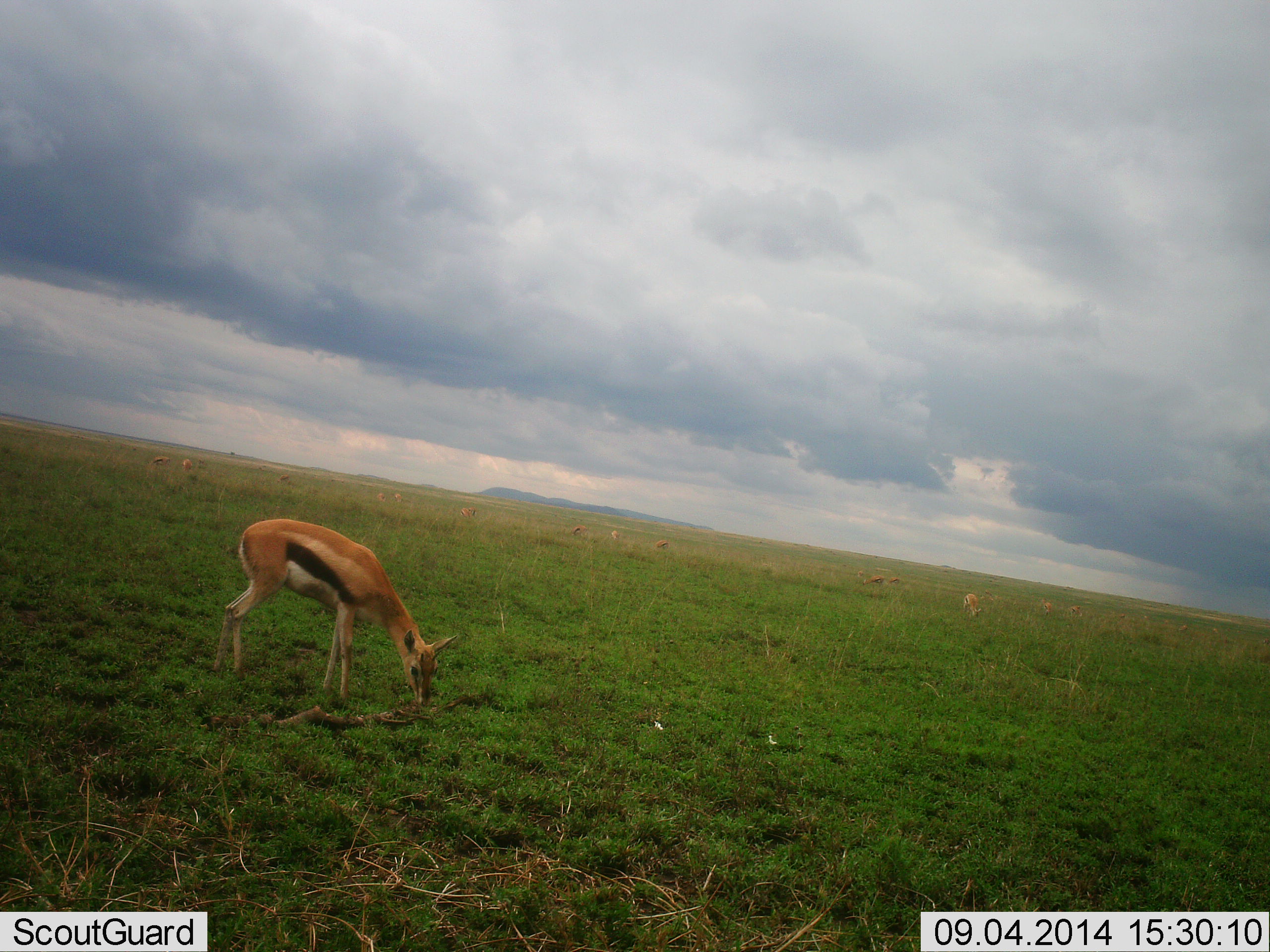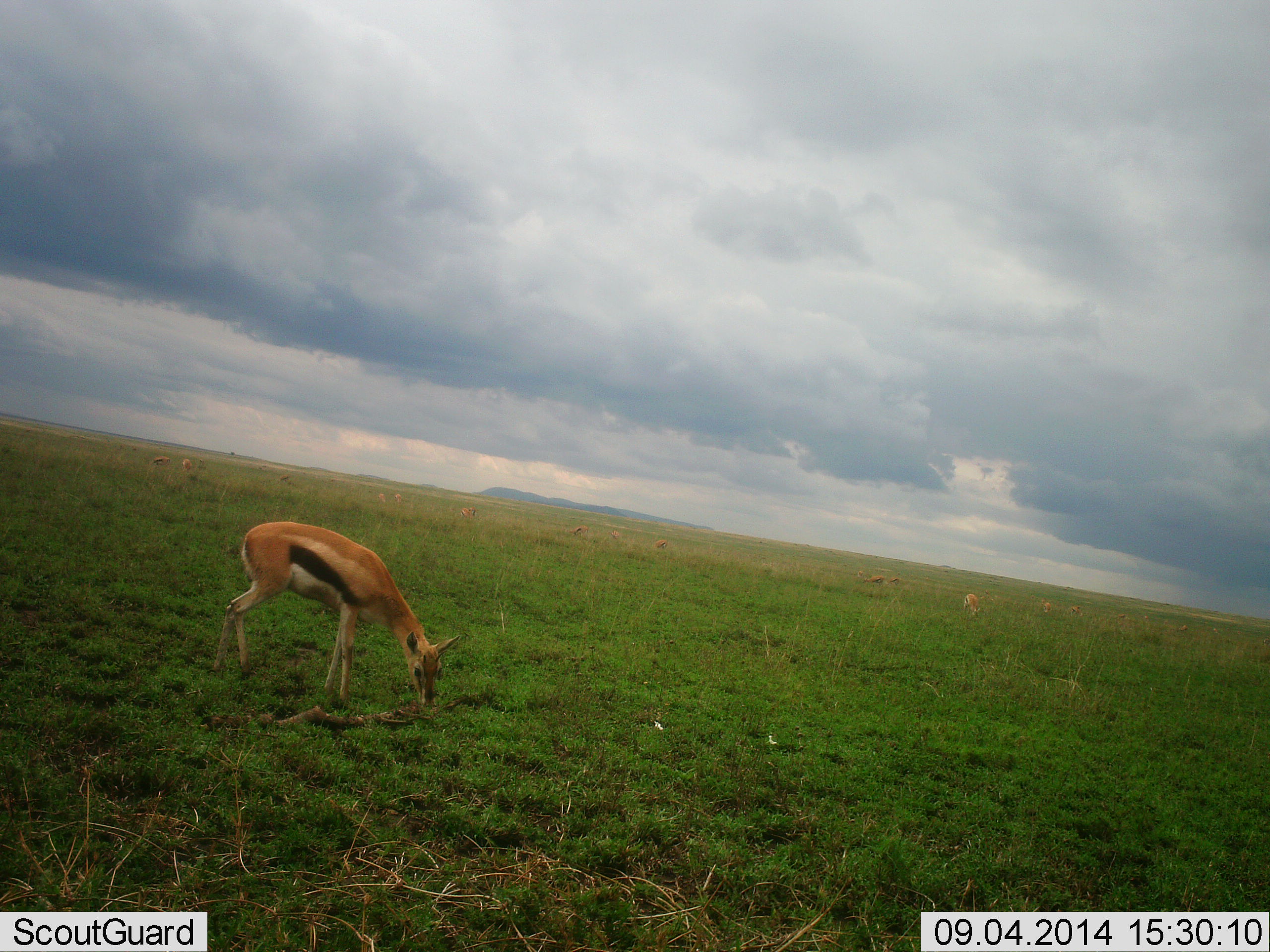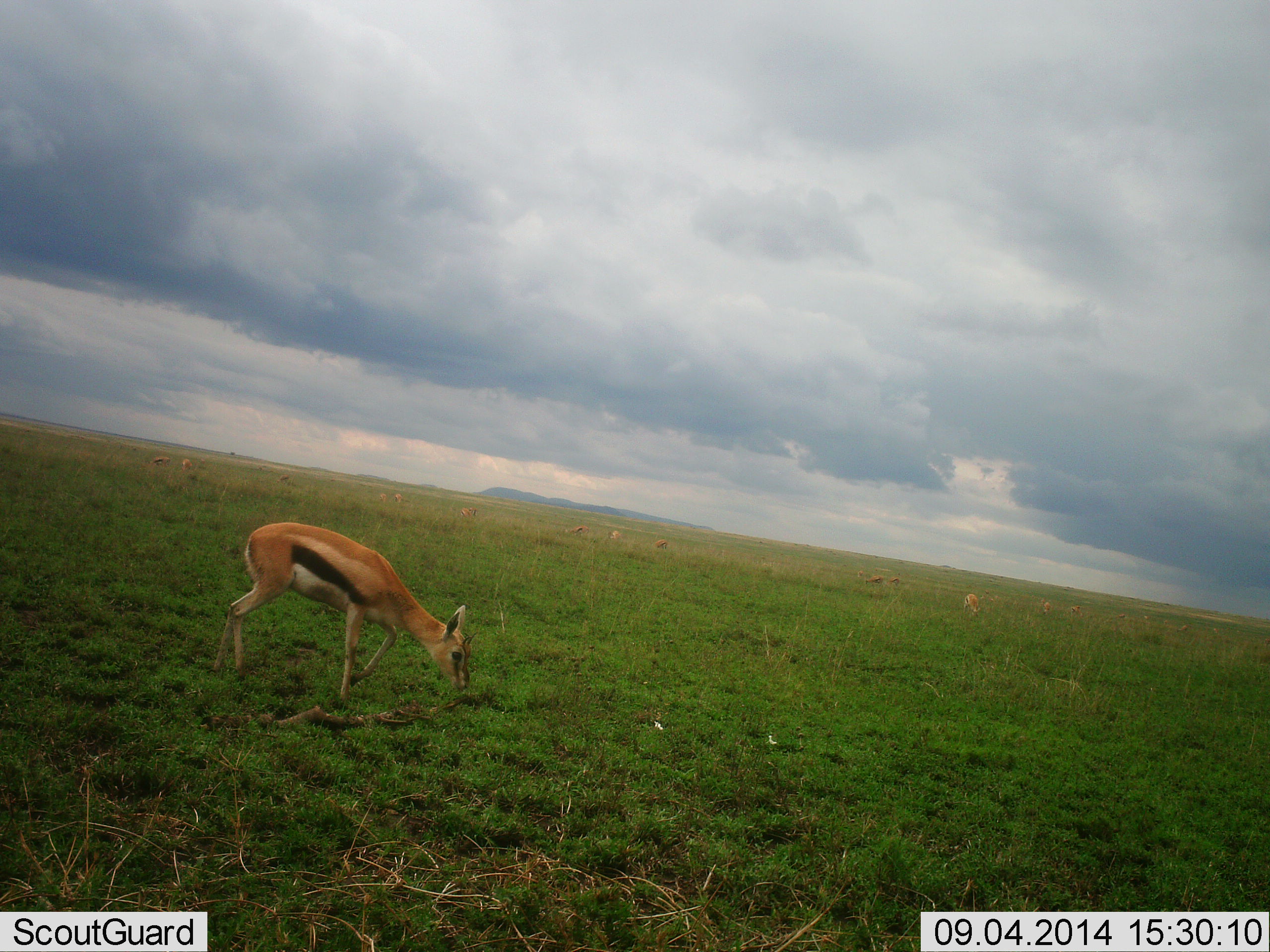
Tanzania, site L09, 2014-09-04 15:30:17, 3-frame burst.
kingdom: Animalia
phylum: Chordata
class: Mammalia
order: Artiodactyla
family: Bovidae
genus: Eudorcas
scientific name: Eudorcas thomsonii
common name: thomson's gazelle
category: gazellethomsons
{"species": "gazellethomsons (thomson's gazelle) (Eudorcas thomsonii)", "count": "5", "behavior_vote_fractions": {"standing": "0%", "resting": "0%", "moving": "10%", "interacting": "0%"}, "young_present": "0%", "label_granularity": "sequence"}